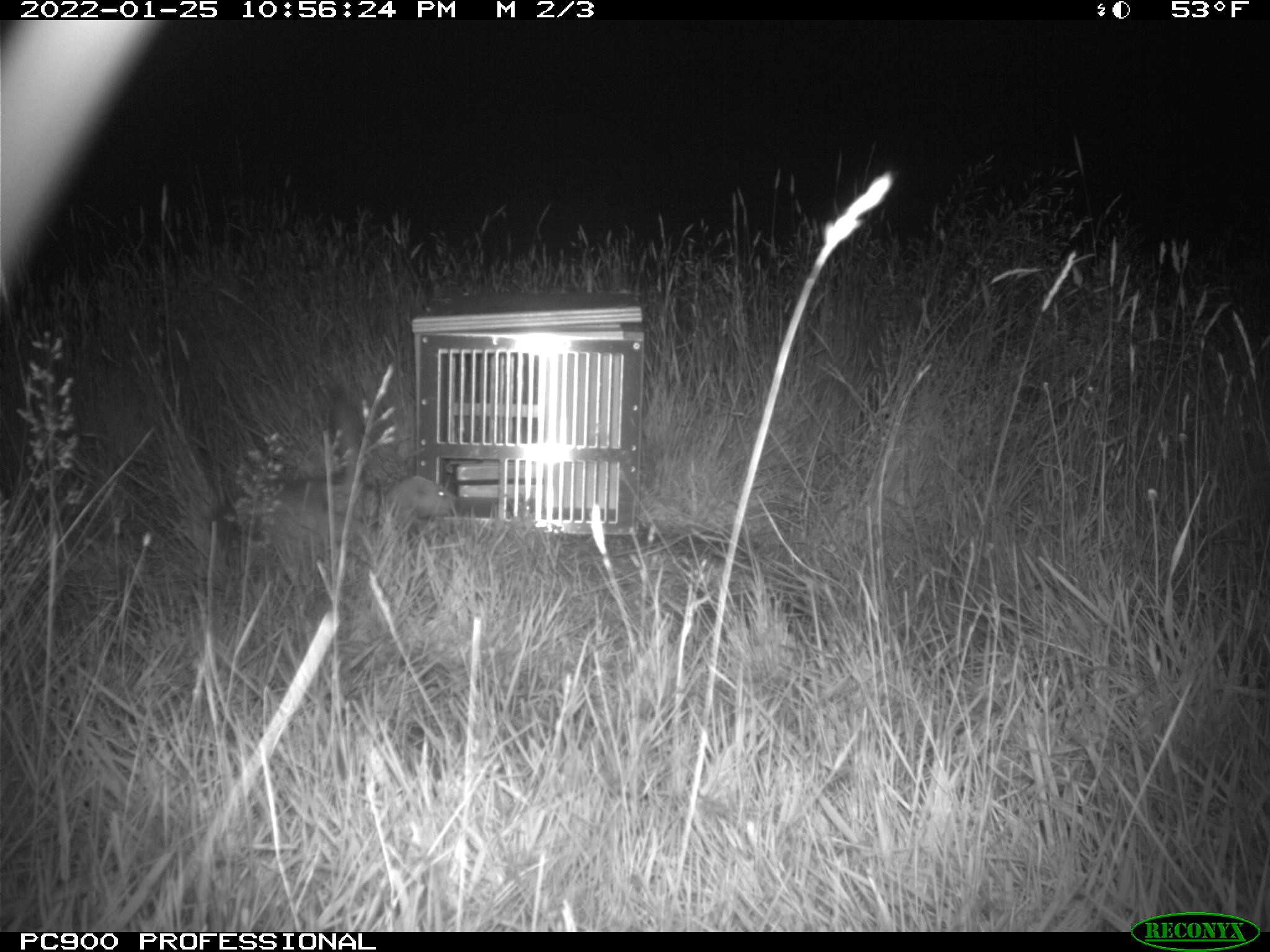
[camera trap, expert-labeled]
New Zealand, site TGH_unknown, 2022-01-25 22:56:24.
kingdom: Animalia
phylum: Chordata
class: Mammalia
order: Carnivora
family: Mustelidae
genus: Mustela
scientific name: Mustela furo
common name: ferret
Ferret (Mustela furo).